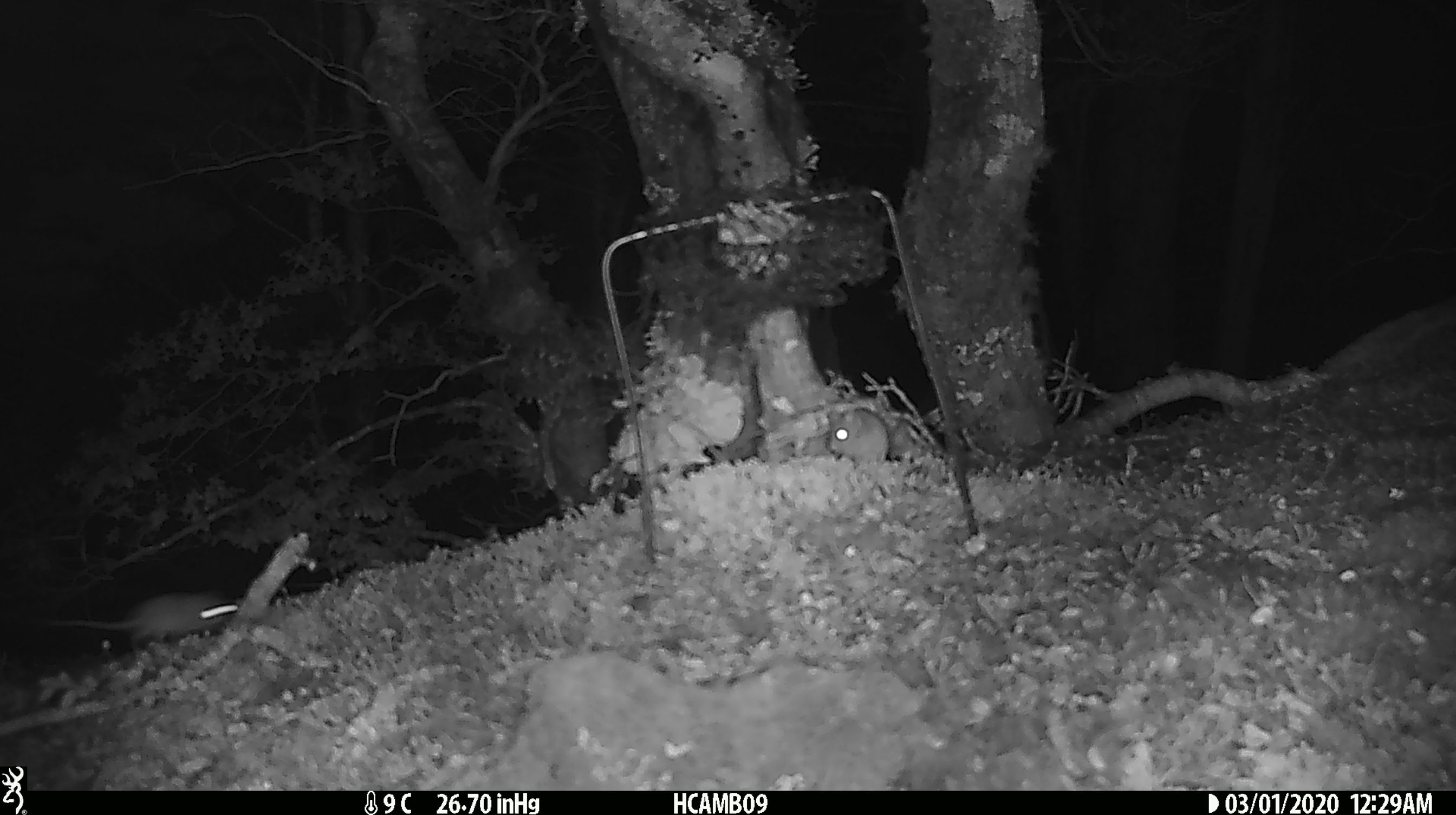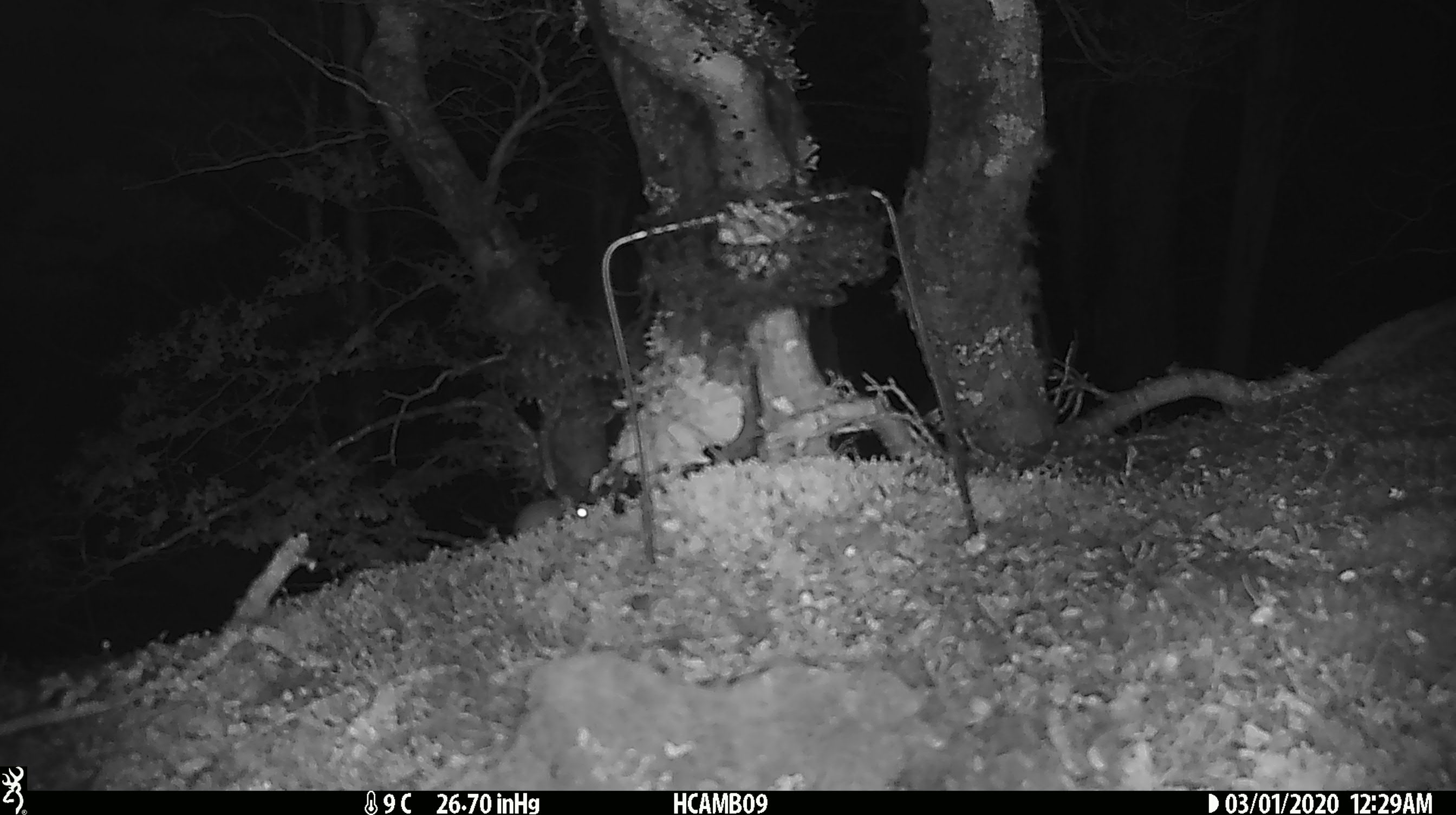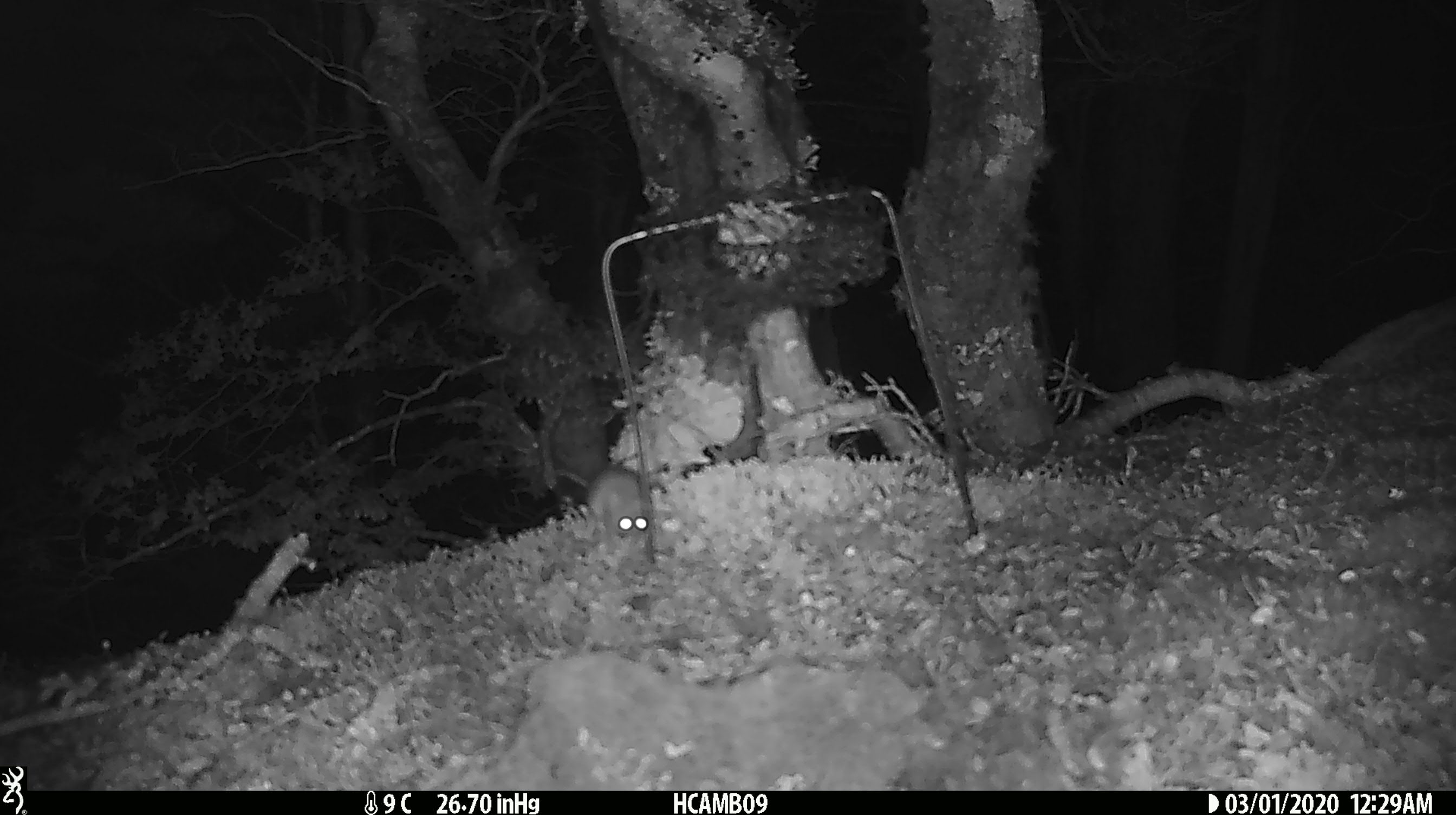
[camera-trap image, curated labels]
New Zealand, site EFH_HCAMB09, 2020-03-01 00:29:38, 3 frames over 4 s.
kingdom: Animalia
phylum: Chordata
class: Mammalia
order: Rodentia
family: Muridae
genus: Mus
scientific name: Mus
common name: mouse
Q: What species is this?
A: Mouse (Mus).